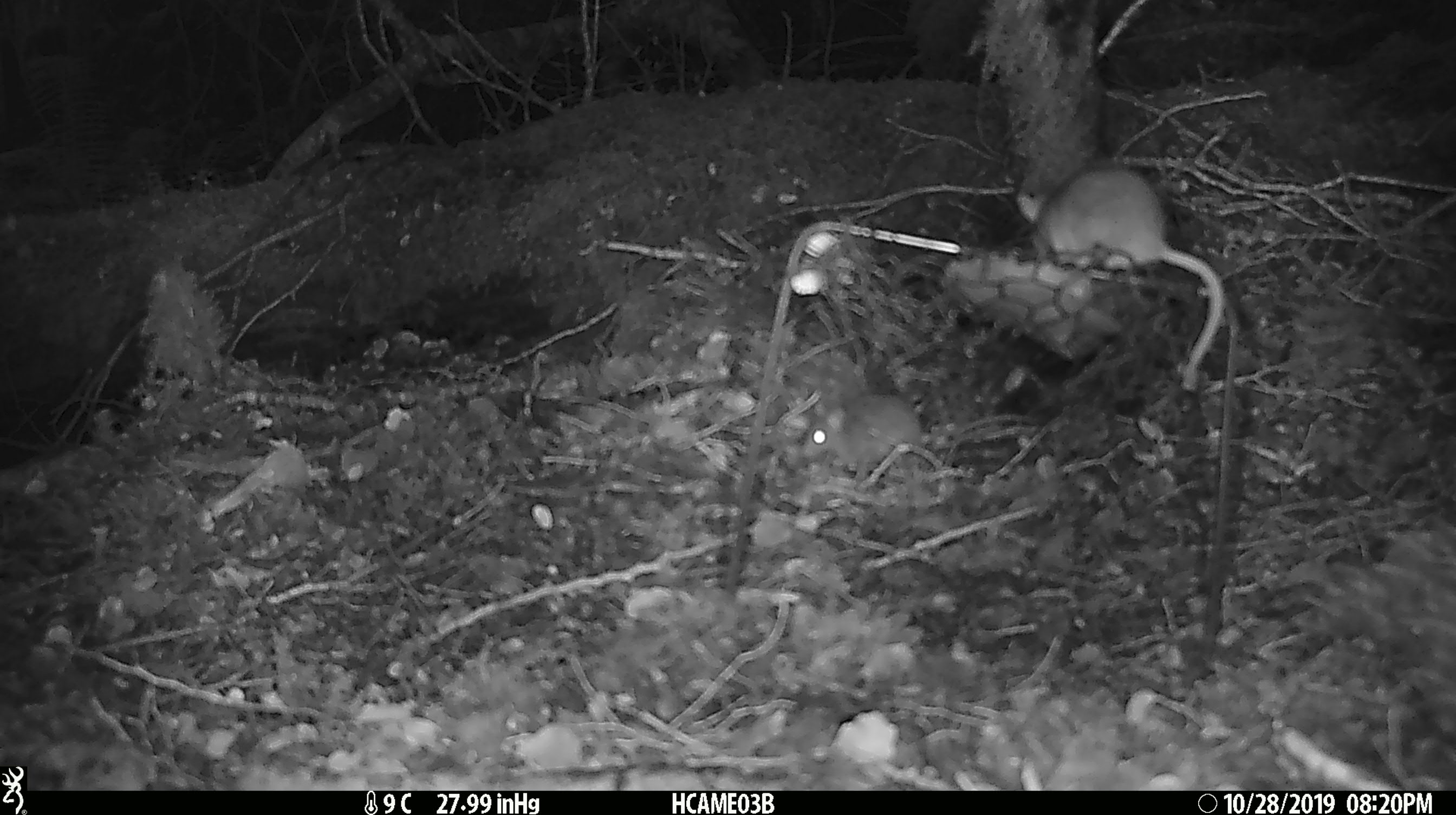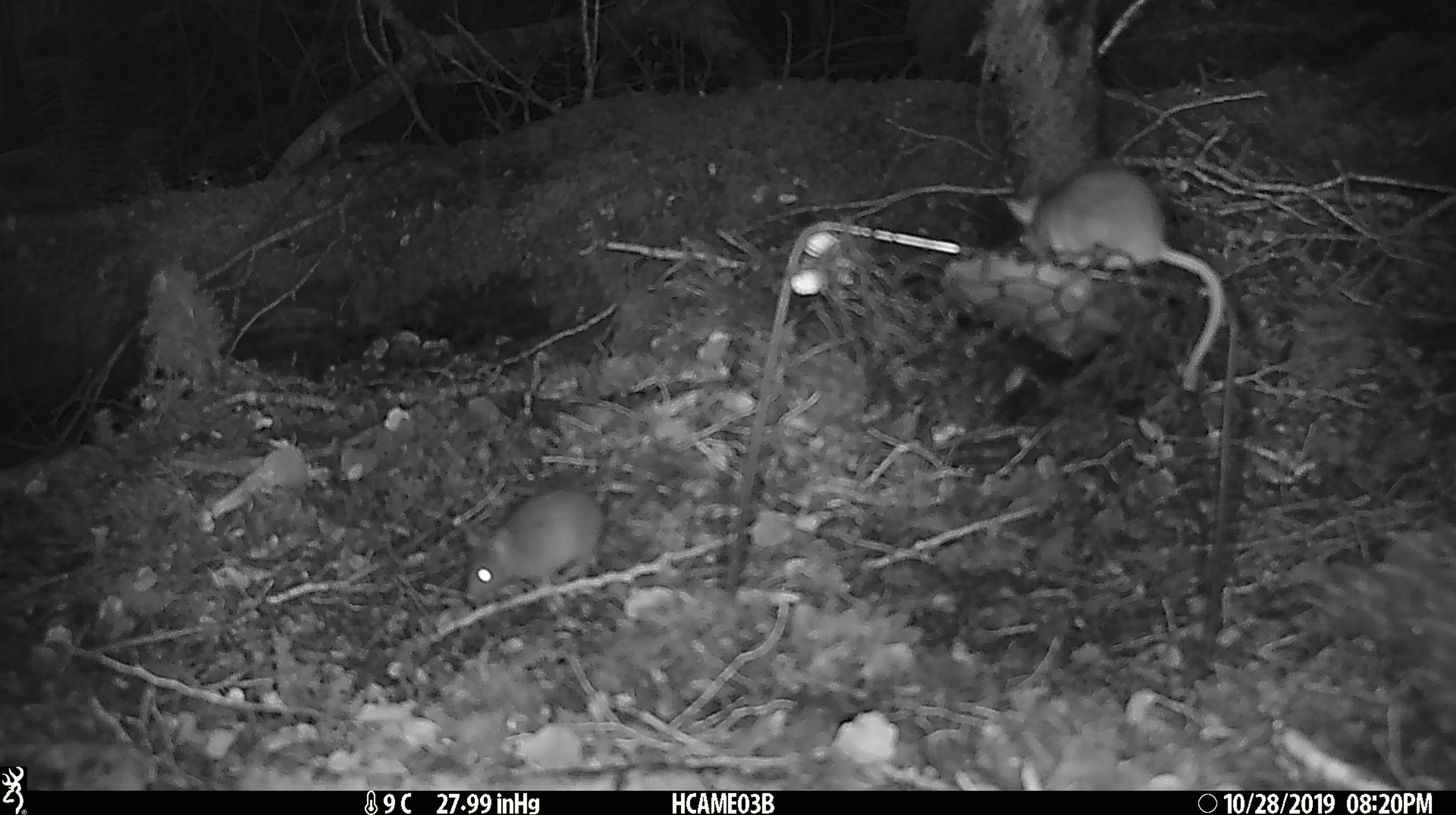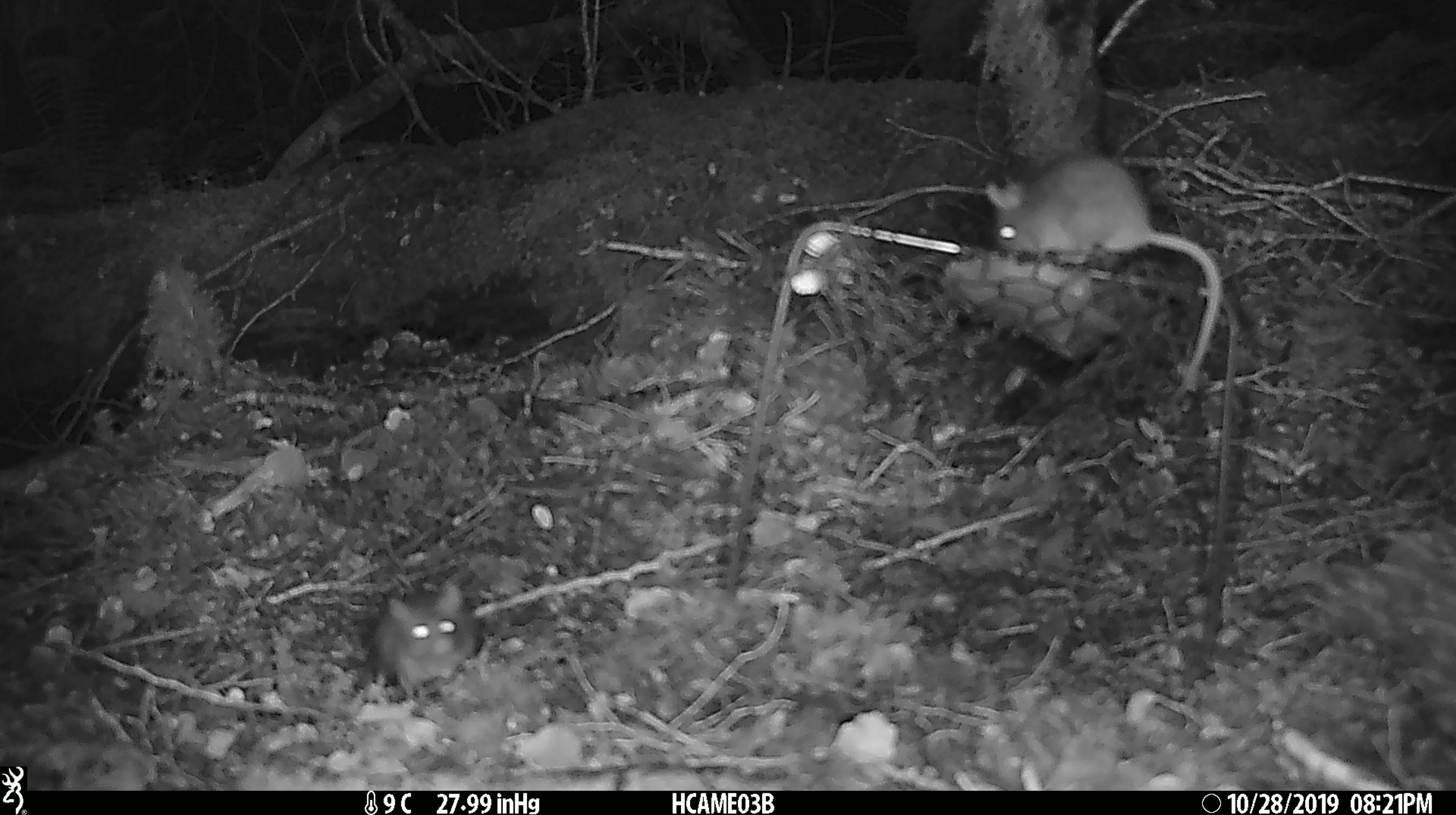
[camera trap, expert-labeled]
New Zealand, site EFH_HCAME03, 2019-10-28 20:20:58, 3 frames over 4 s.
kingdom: Animalia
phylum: Chordata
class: Mammalia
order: Rodentia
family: Muridae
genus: Mus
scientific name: Mus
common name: mouse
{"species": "mouse (Mus)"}